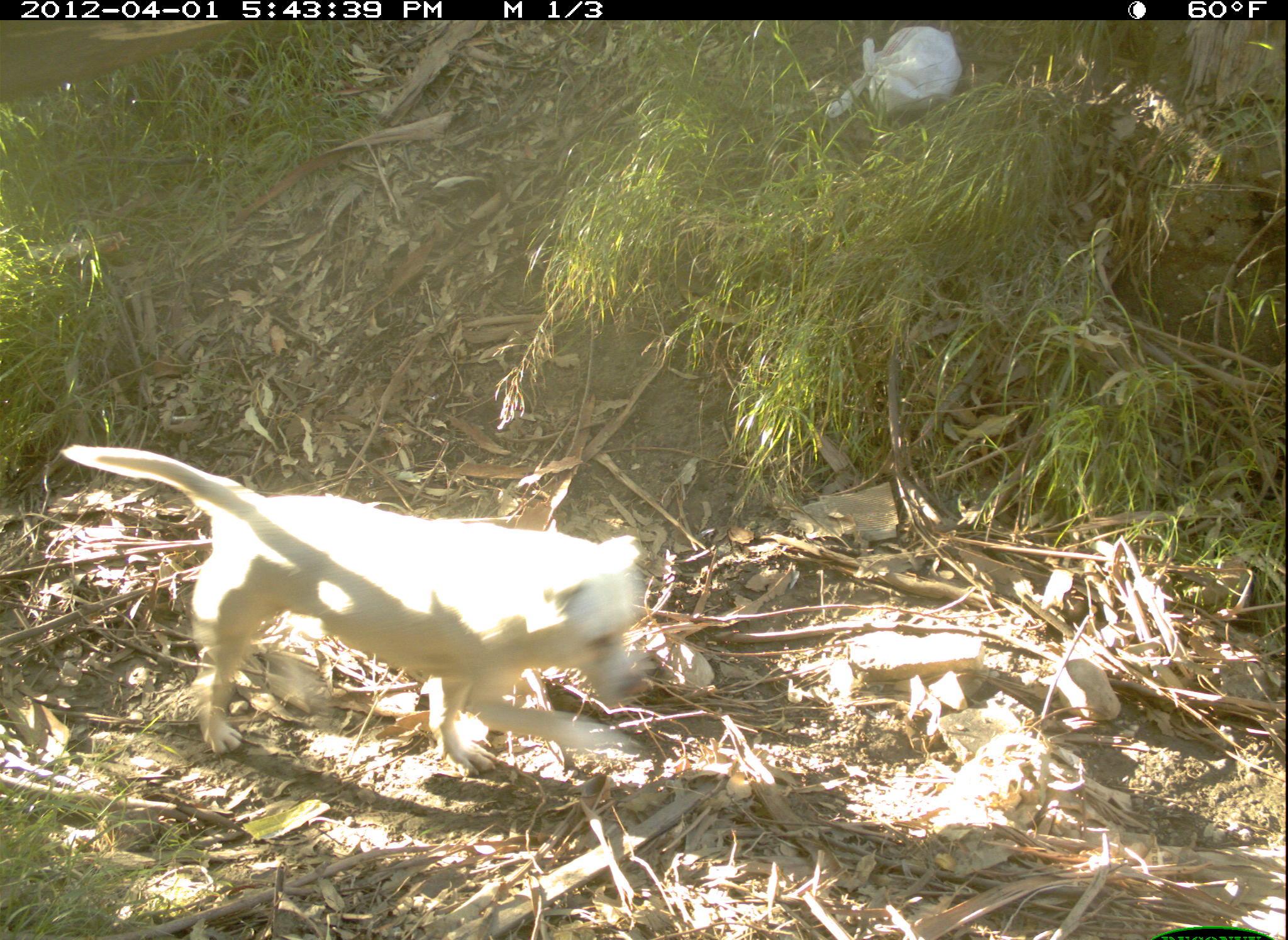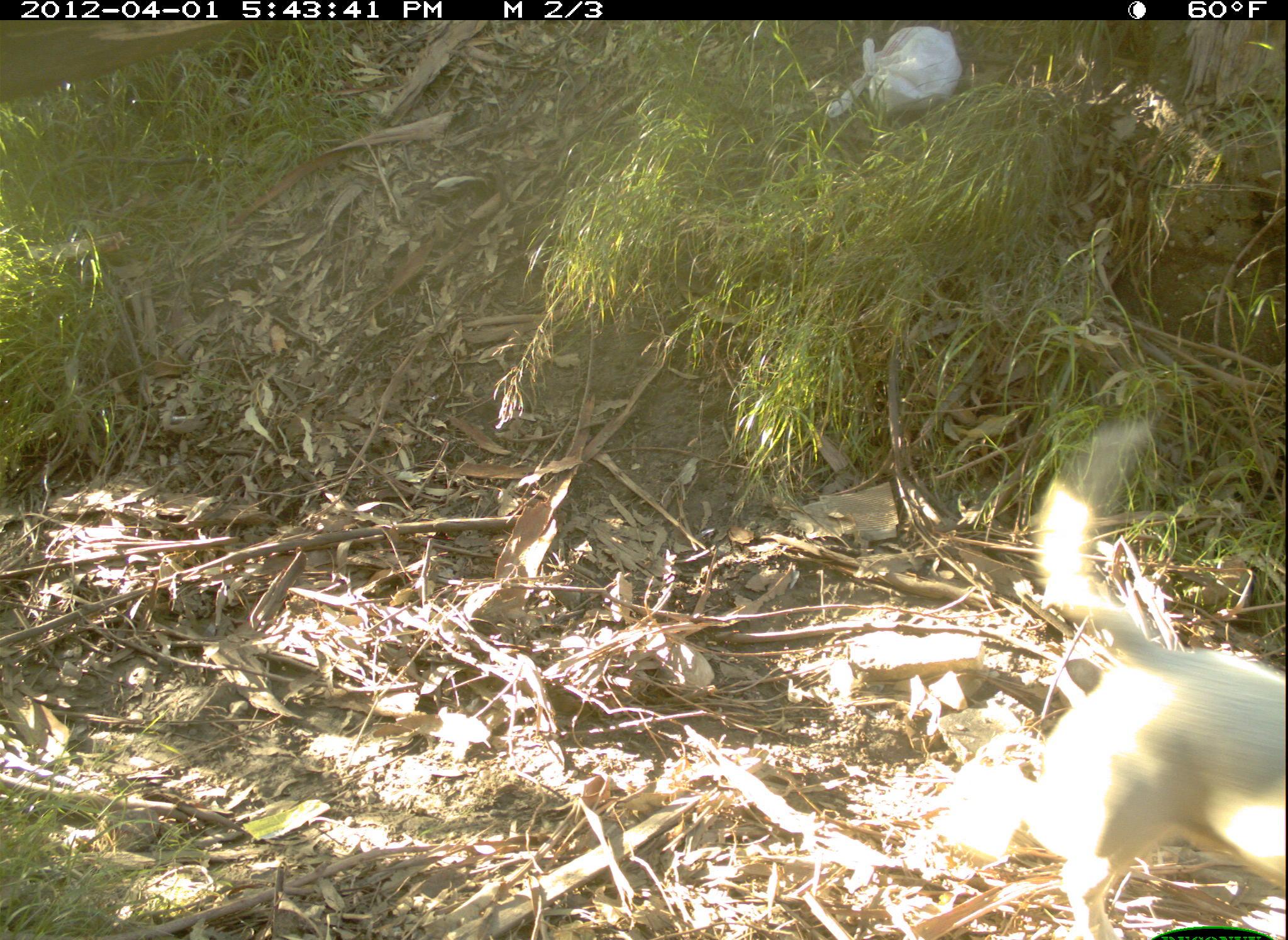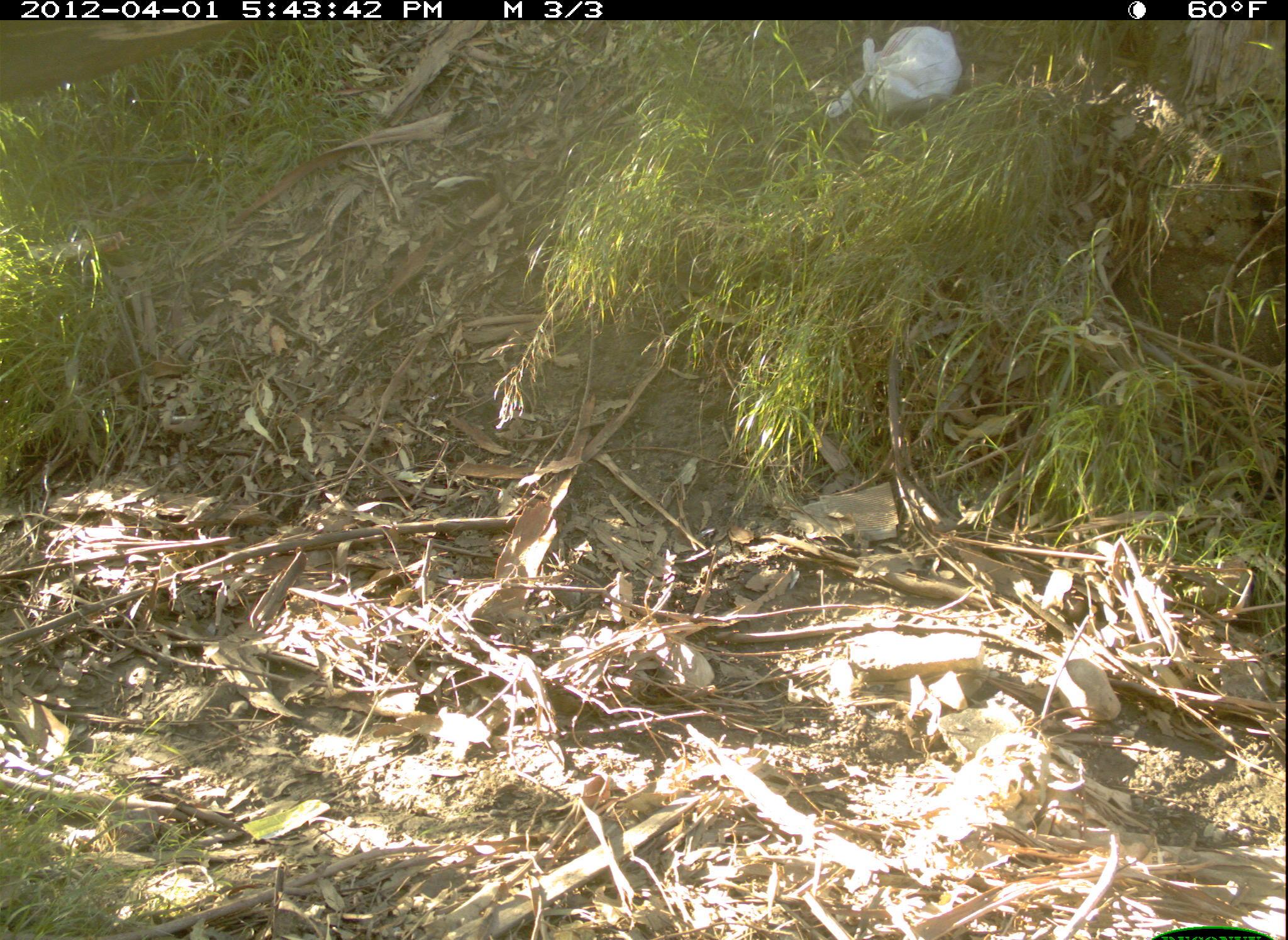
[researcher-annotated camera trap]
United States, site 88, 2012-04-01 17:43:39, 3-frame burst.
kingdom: Animalia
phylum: Chordata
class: Mammalia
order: Carnivora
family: Canidae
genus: Canis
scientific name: Canis familiaris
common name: domestic dog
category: dog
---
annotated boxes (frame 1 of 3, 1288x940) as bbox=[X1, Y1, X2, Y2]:
dog: bbox=[61, 416, 657, 791]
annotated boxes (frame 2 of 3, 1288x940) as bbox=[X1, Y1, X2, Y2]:
dog: bbox=[963, 408, 1286, 923]